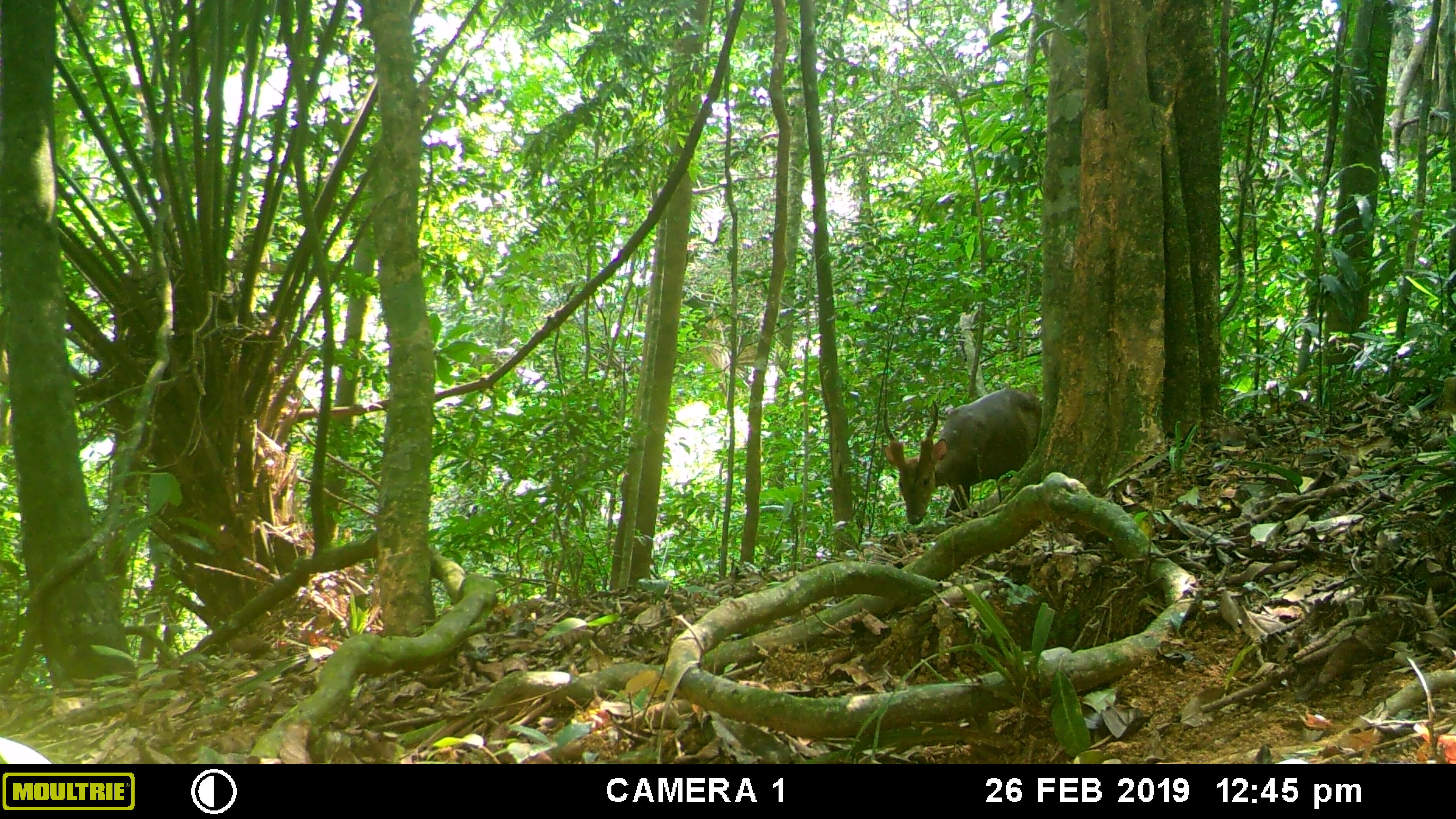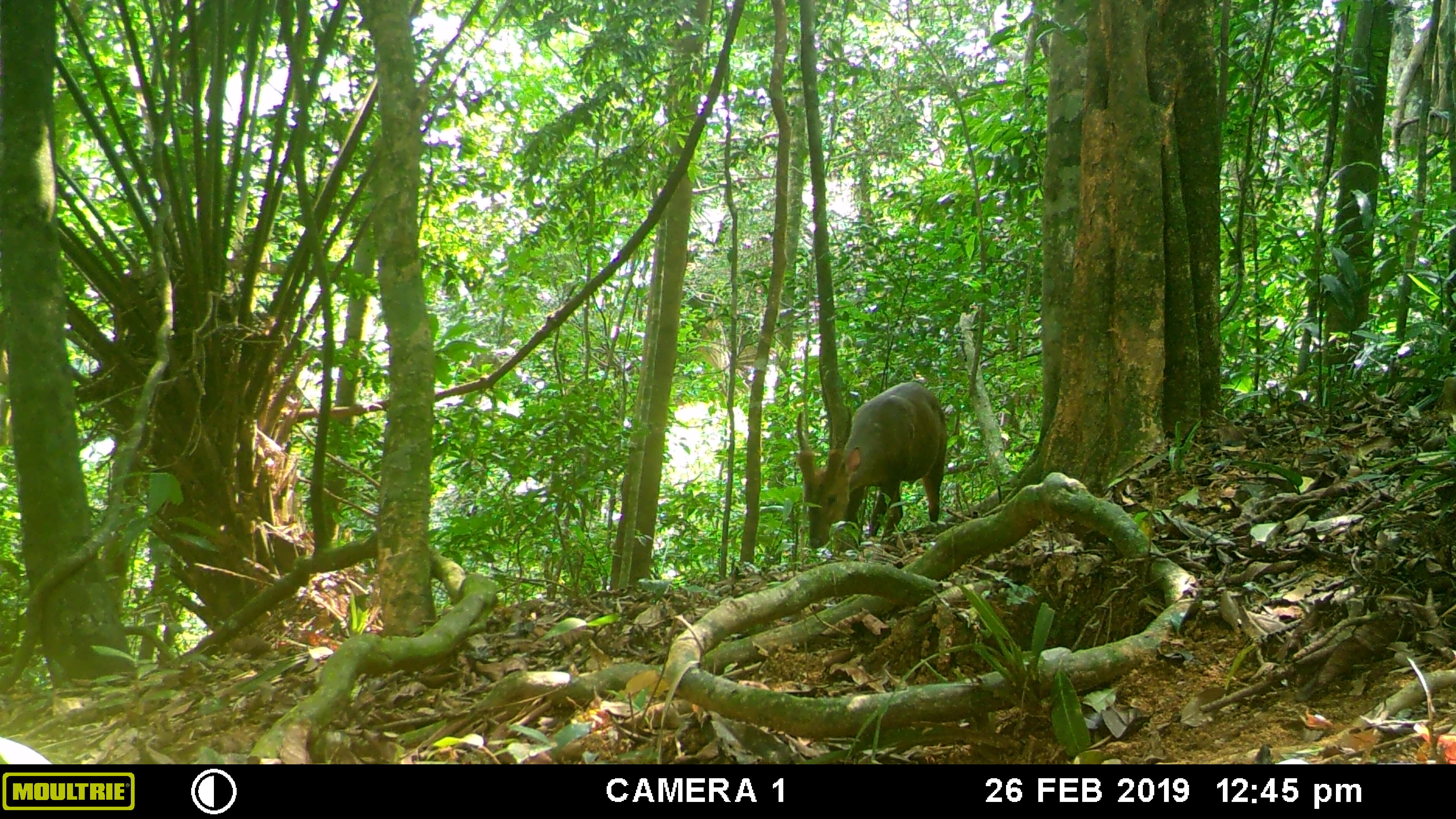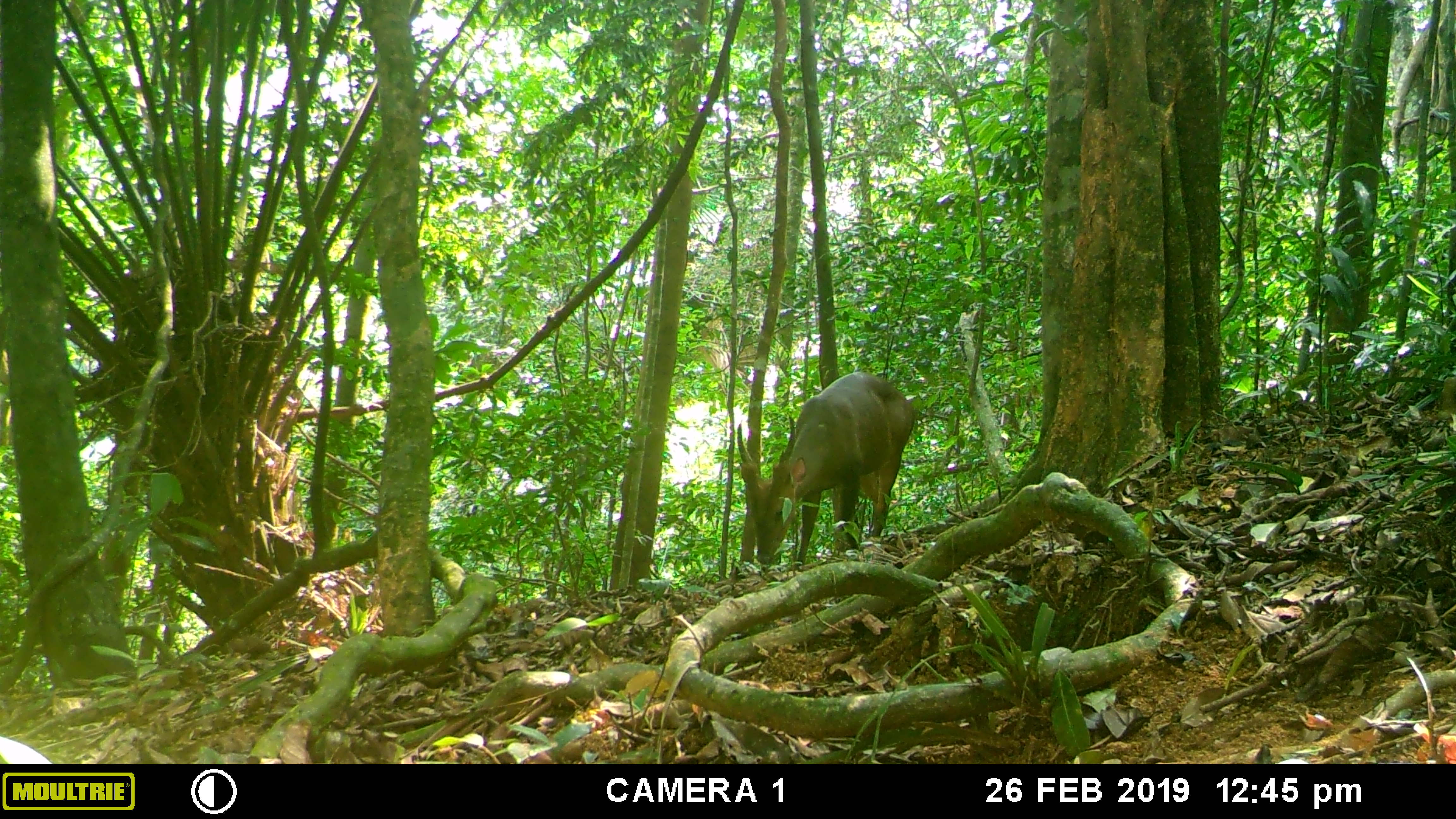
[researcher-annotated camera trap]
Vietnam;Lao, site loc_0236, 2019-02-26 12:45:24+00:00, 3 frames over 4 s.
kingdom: Animalia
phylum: Chordata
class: Mammalia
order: Artiodactyla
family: Cervidae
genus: Muntiacus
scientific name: Muntiacus vuquangensis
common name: large-antlered muntjac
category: large antlered muntjac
Large antlered muntjac (large-antlered muntjac) (Muntiacus vuquangensis). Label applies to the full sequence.